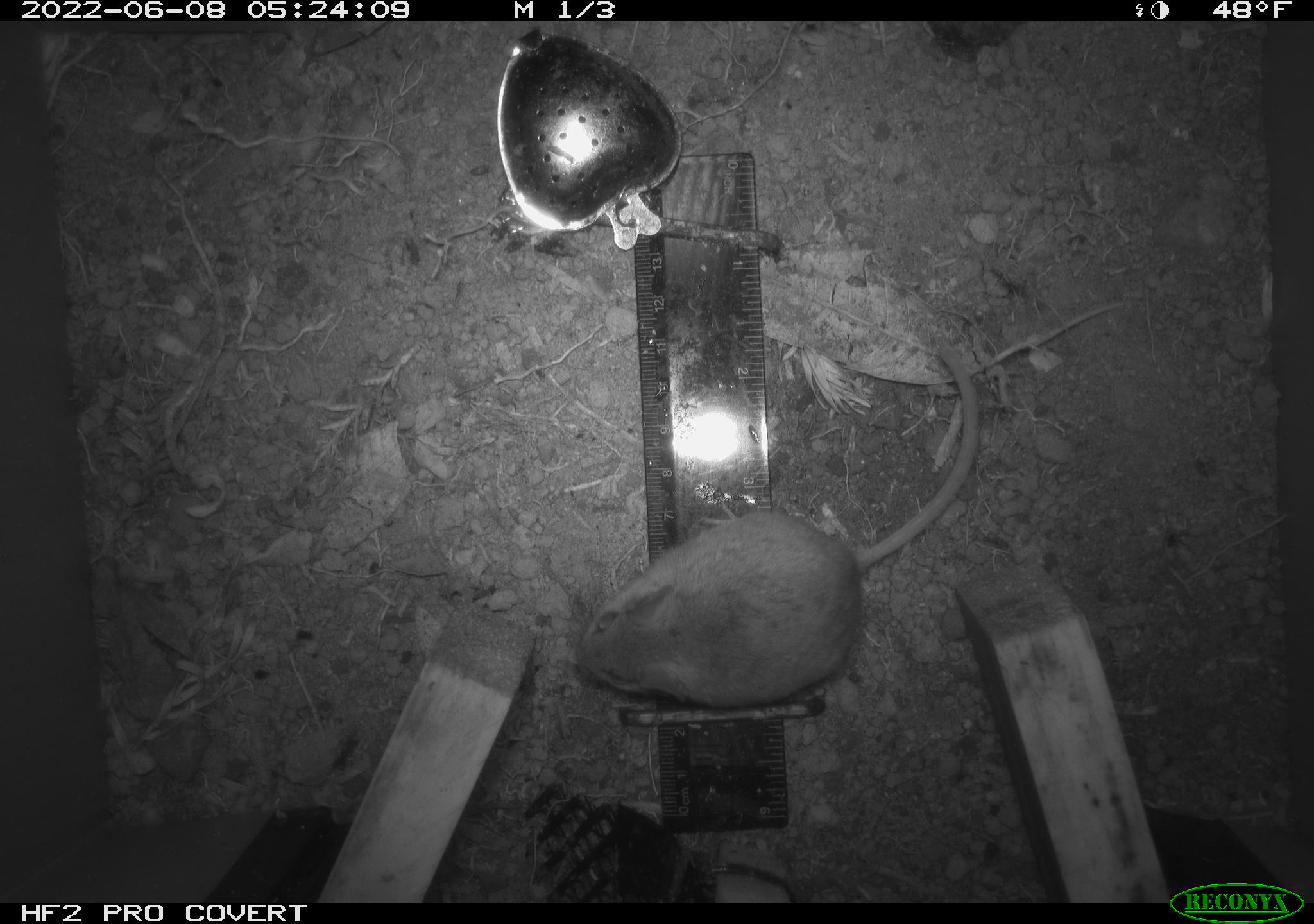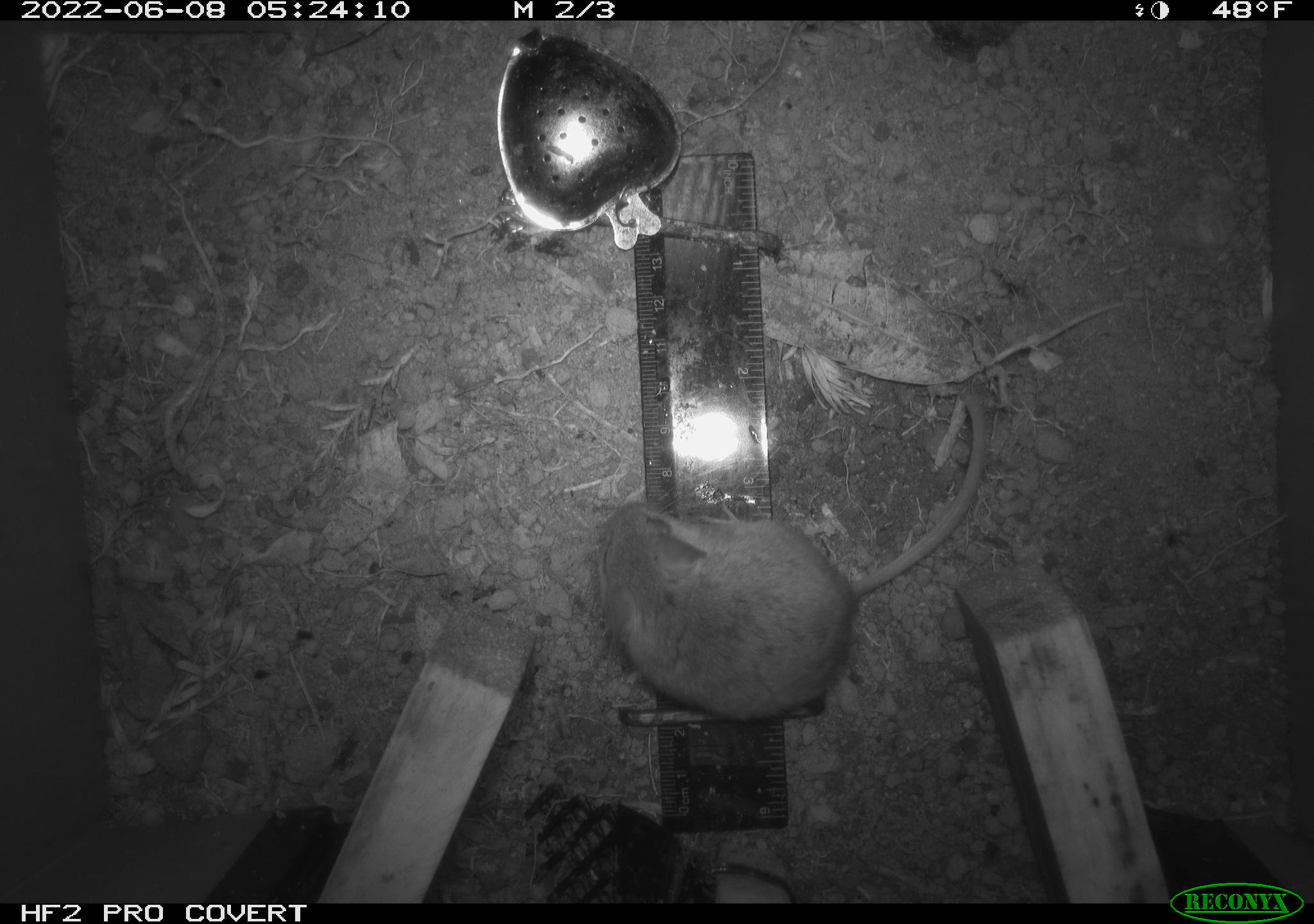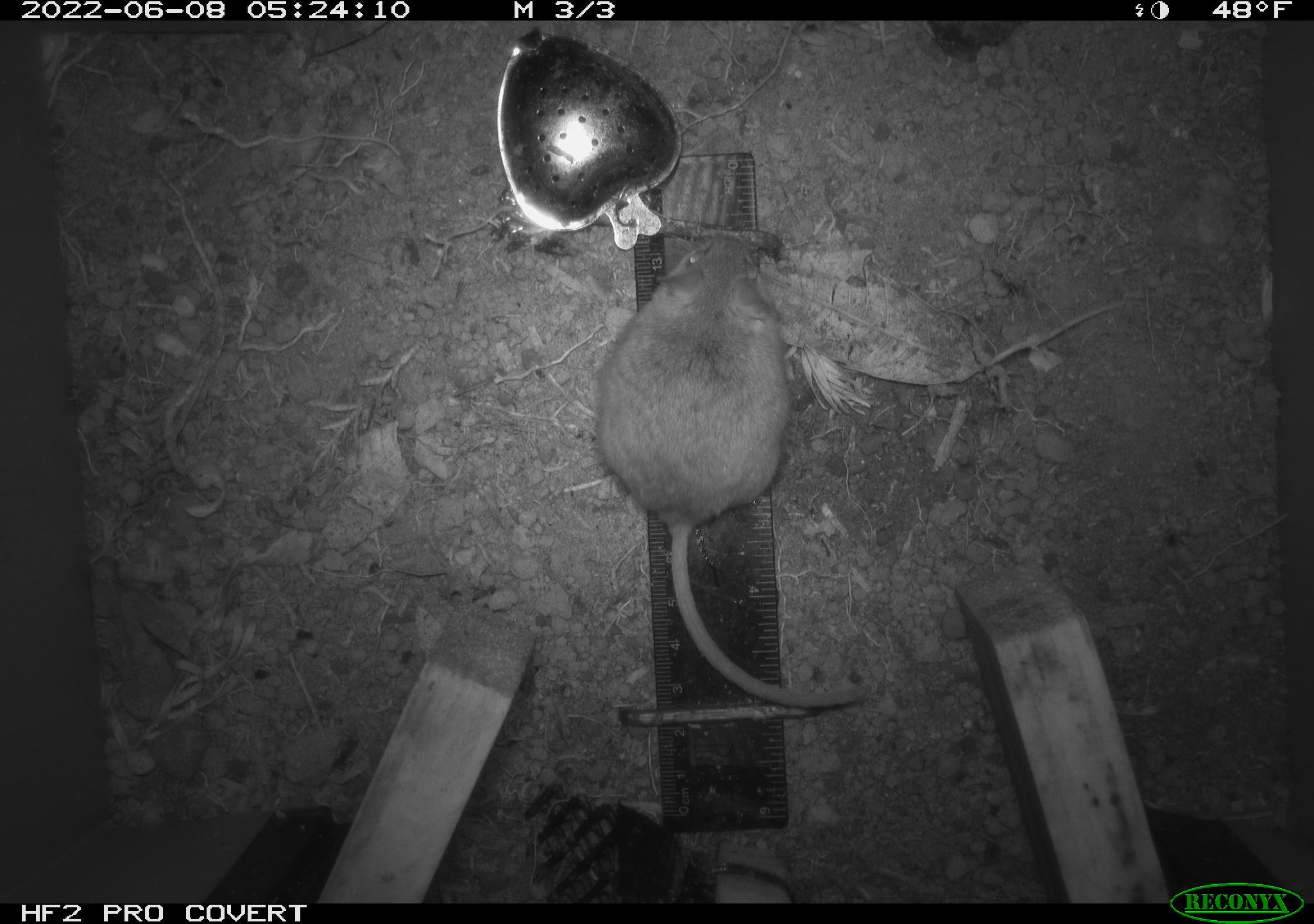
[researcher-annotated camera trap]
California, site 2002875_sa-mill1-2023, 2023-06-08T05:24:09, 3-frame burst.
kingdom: Animalia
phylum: Chordata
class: Mammalia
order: Rodentia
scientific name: Rodentia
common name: mouse species